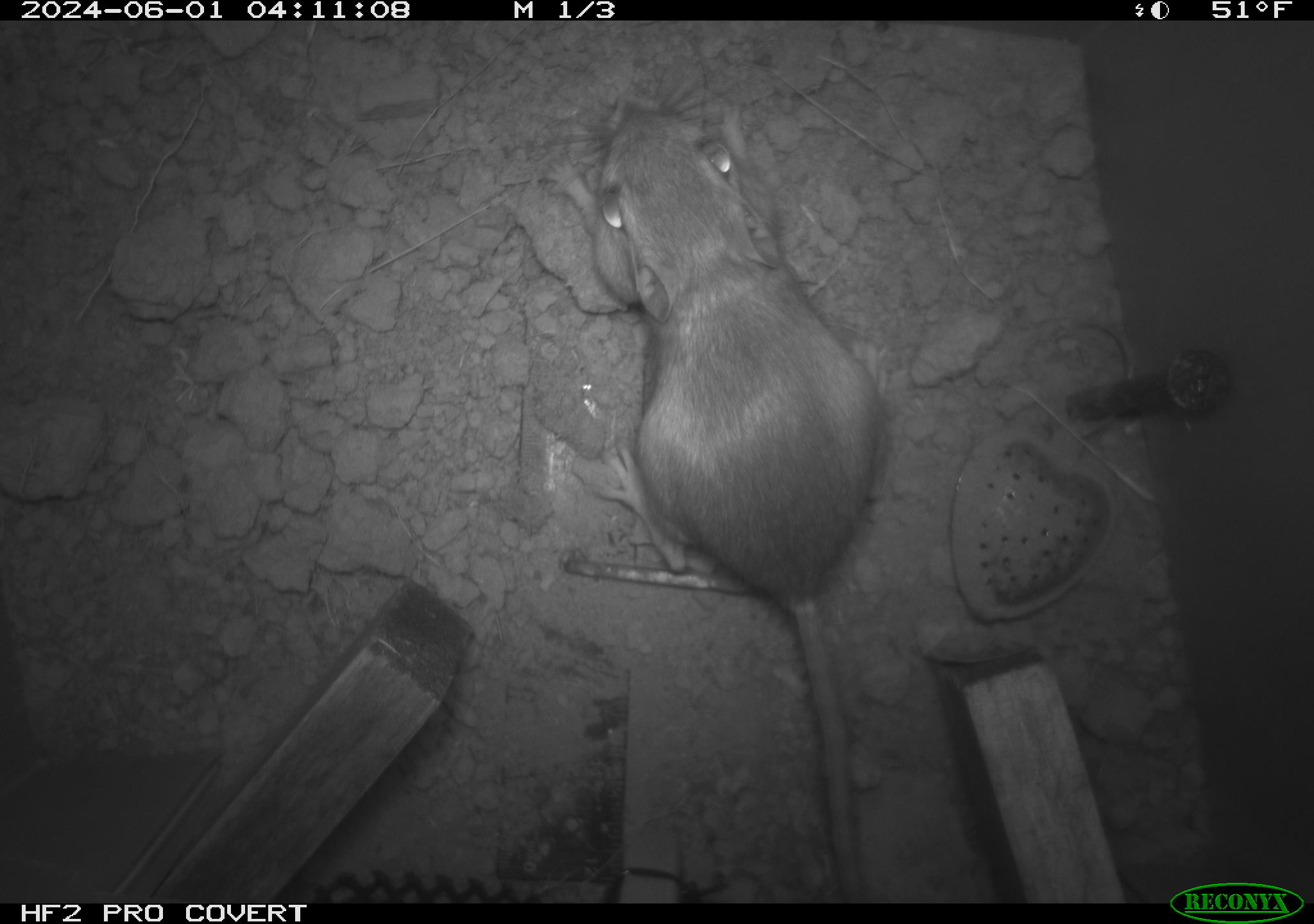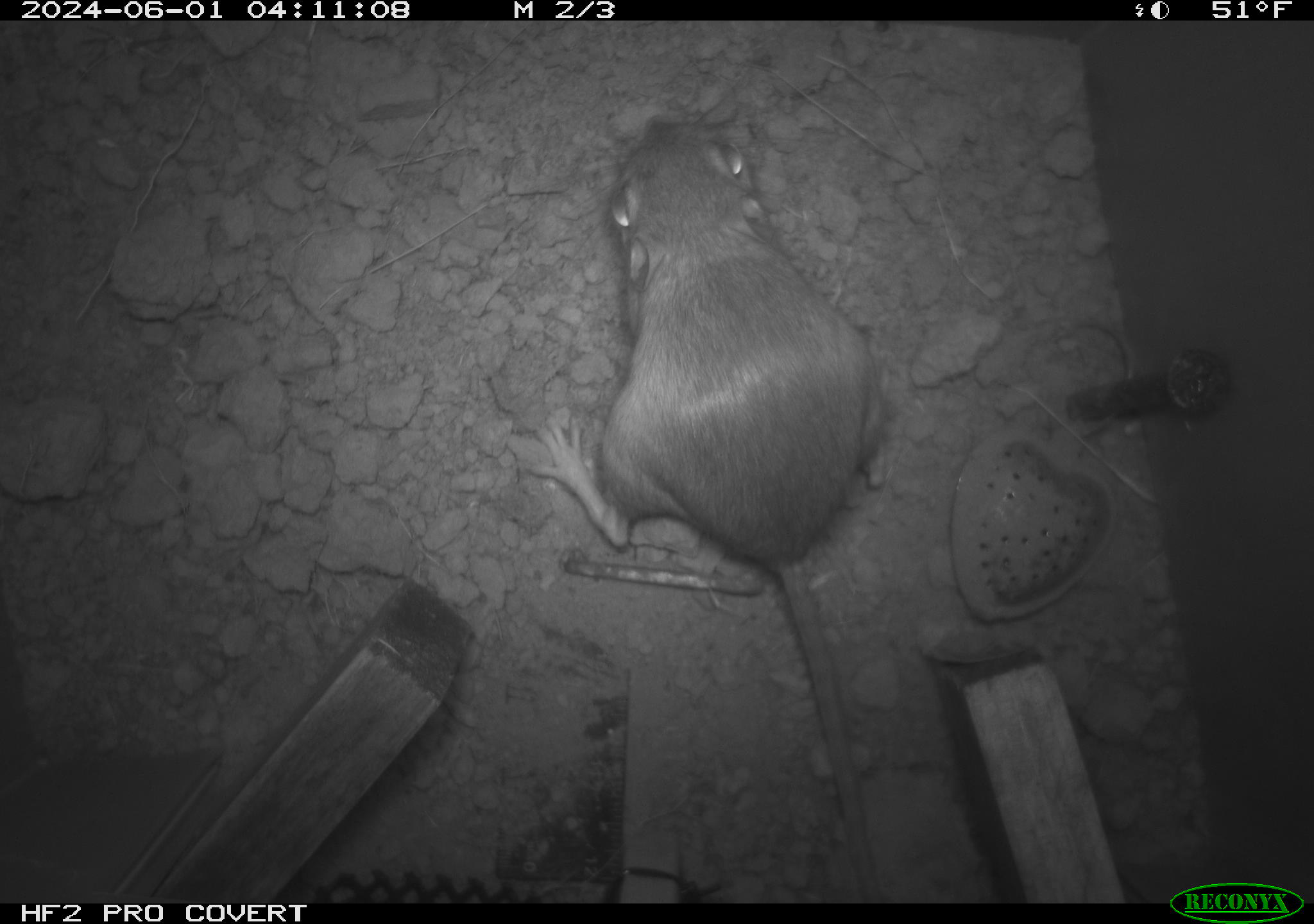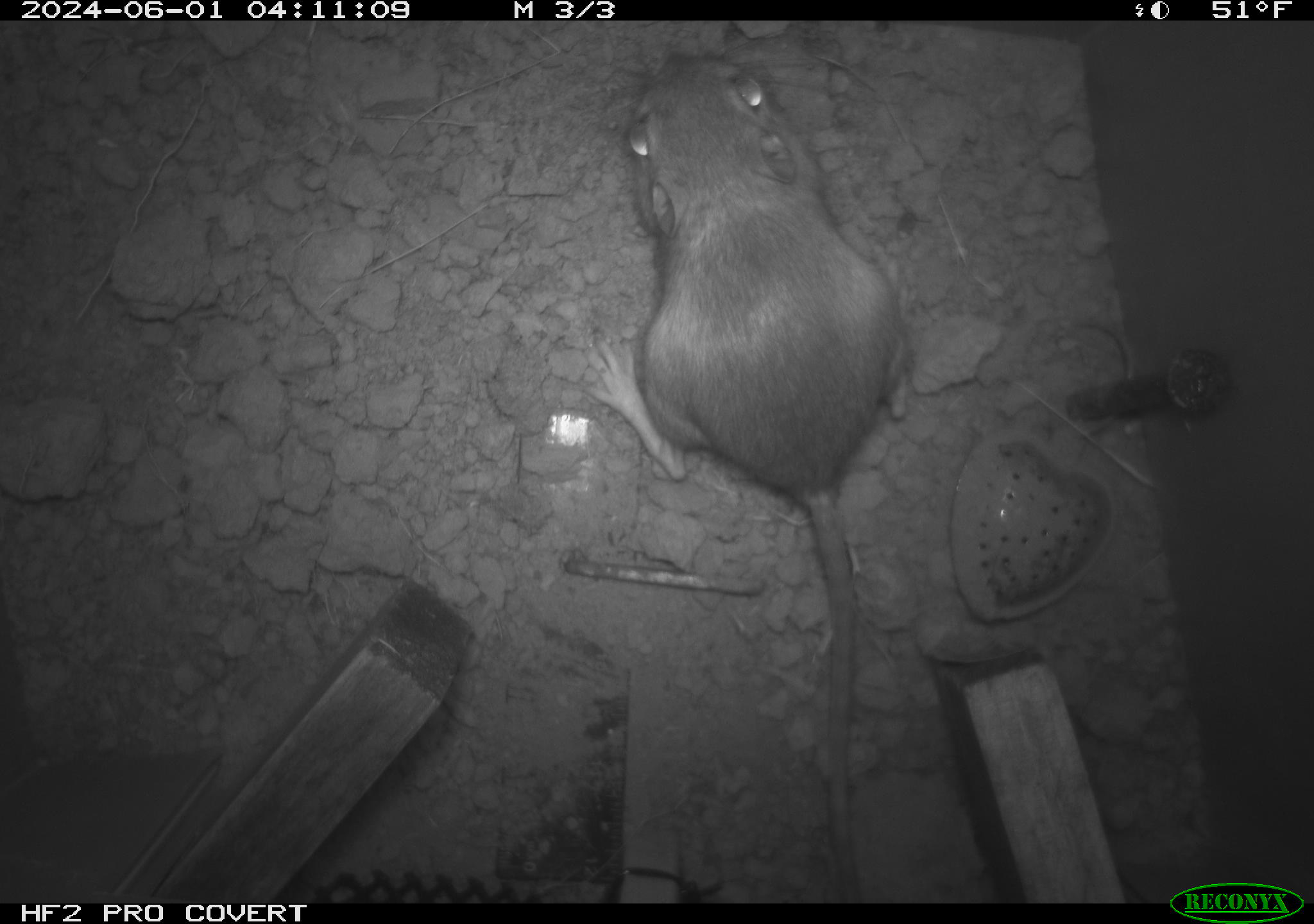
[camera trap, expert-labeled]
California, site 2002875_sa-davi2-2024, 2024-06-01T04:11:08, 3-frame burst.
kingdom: Animalia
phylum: Chordata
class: Mammalia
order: Rodentia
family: Heteromyidae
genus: Dipodomys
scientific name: Dipodomys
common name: kangaroo rats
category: dipodomys species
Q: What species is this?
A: Dipodomys species (kangaroo rats) (Dipodomys).